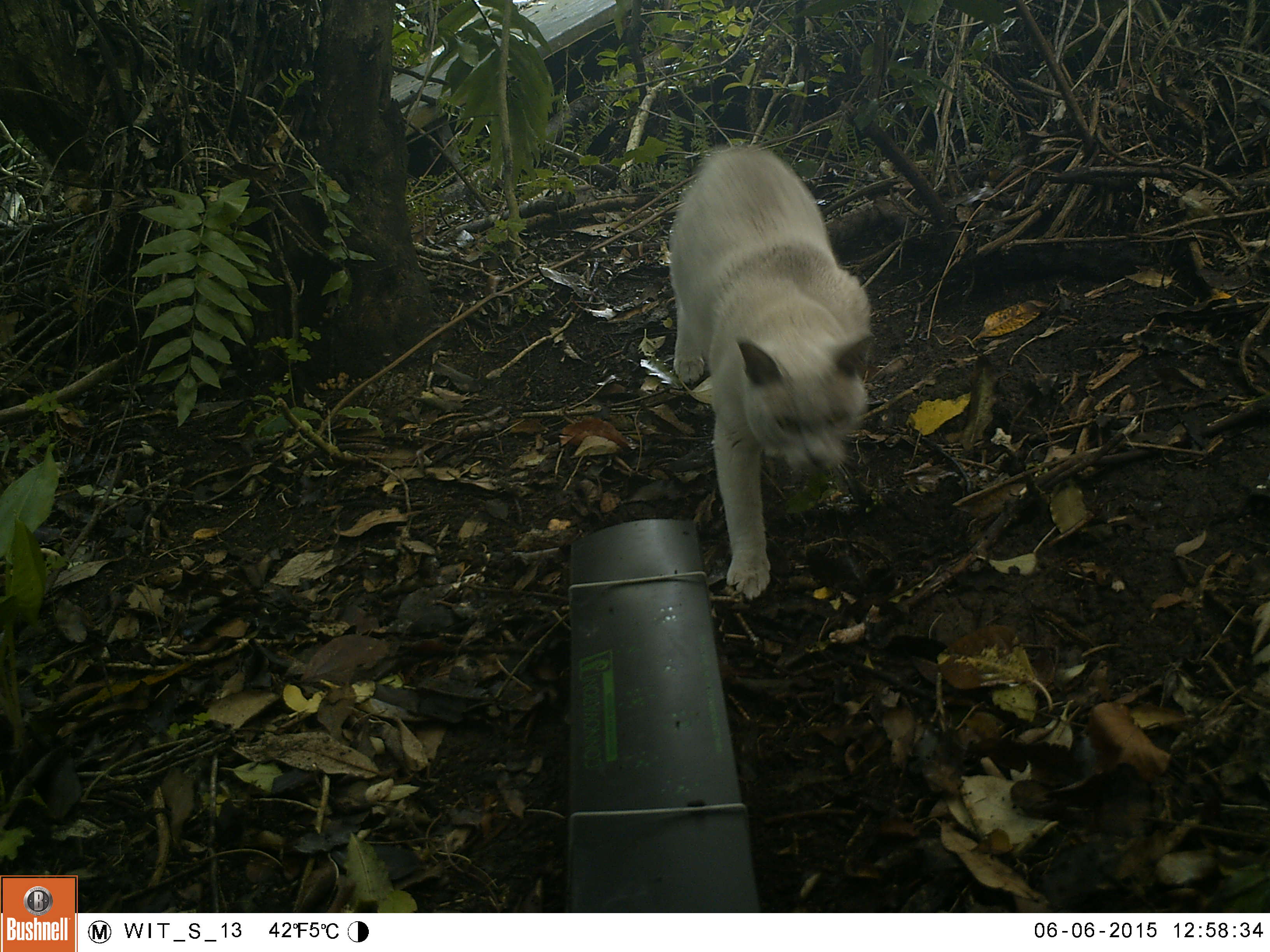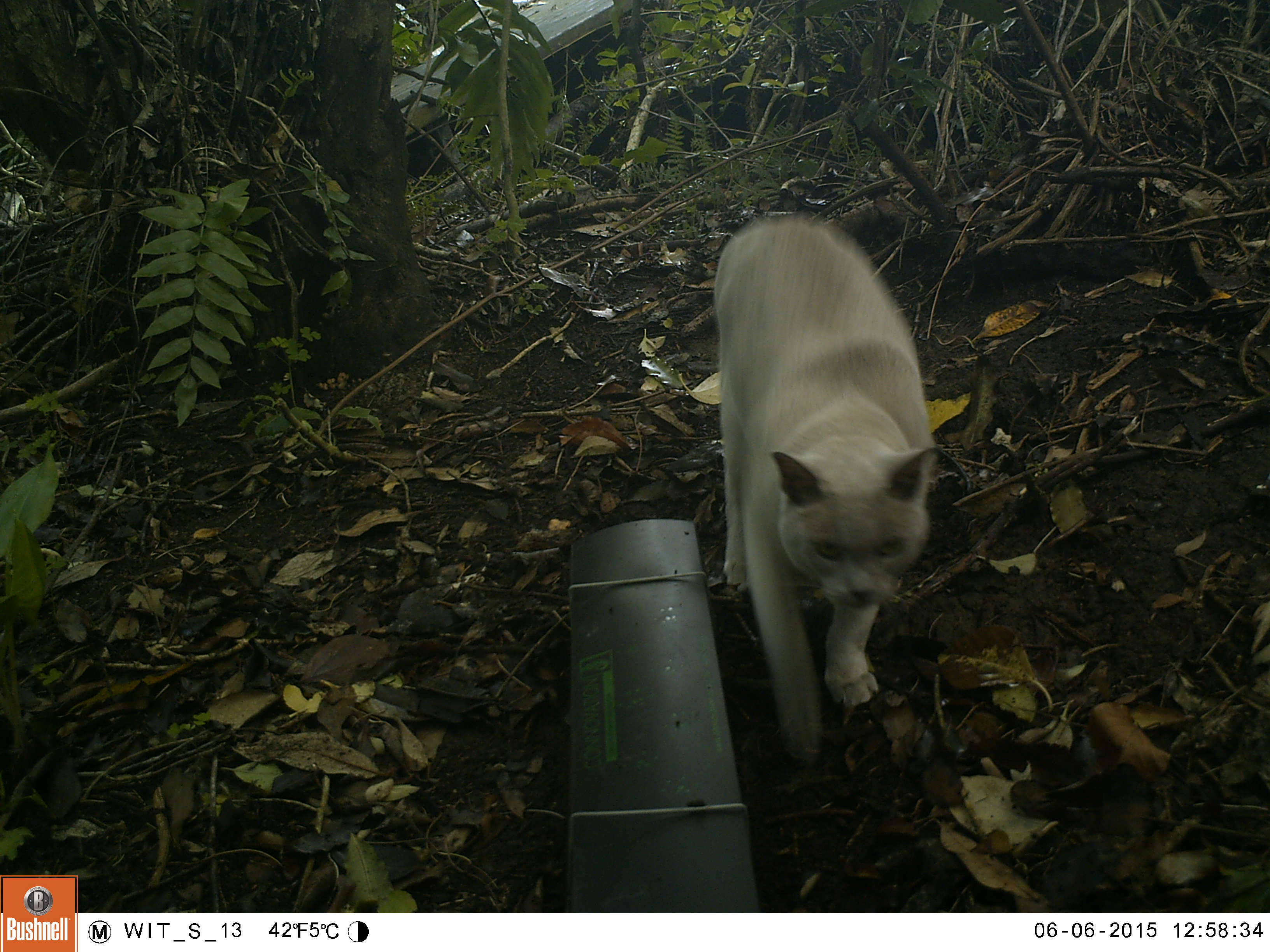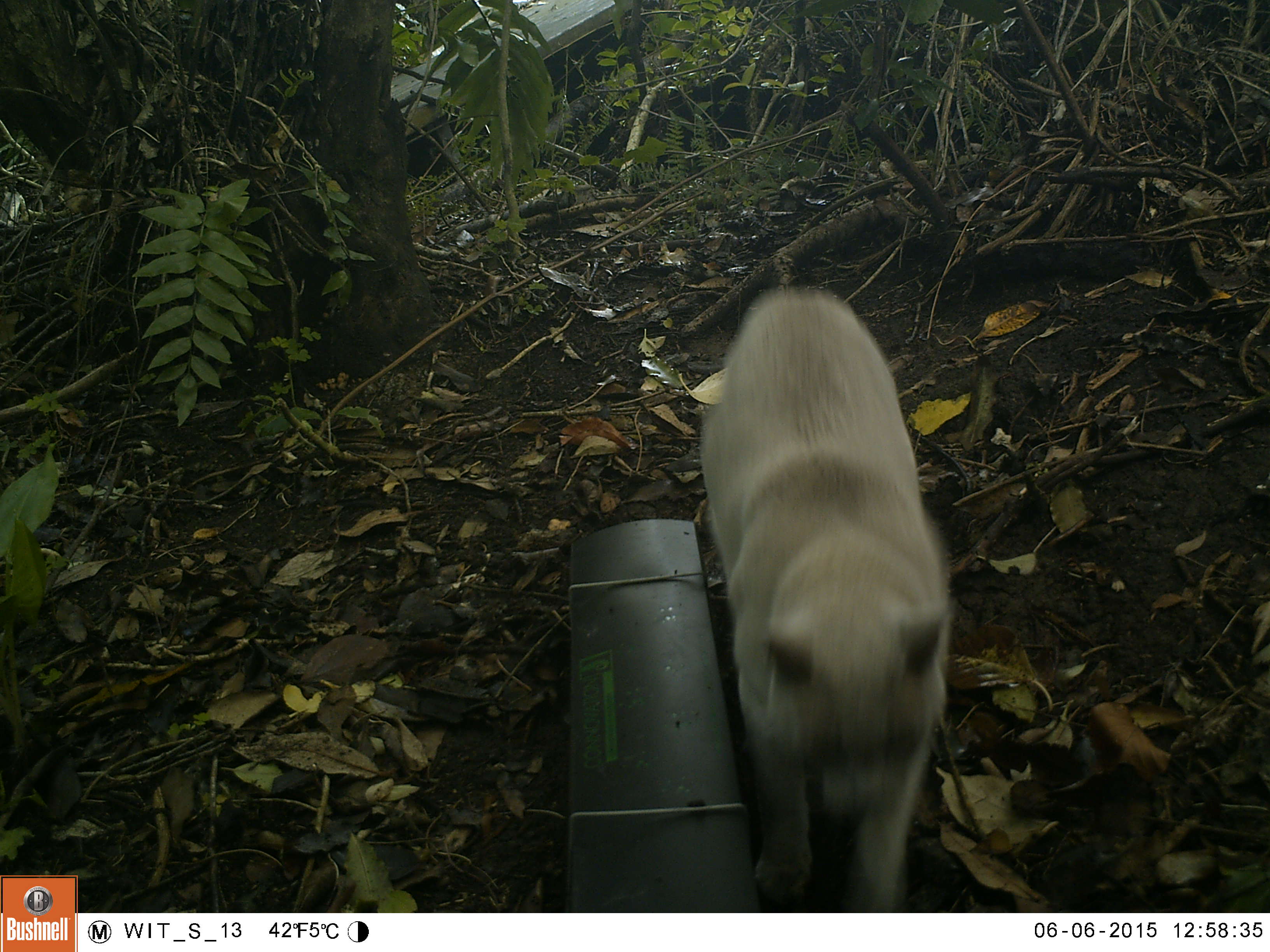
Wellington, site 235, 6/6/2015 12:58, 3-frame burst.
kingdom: Animalia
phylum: Chordata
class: Mammalia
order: Carnivora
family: Felidae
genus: Felis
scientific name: Felis catus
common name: cat